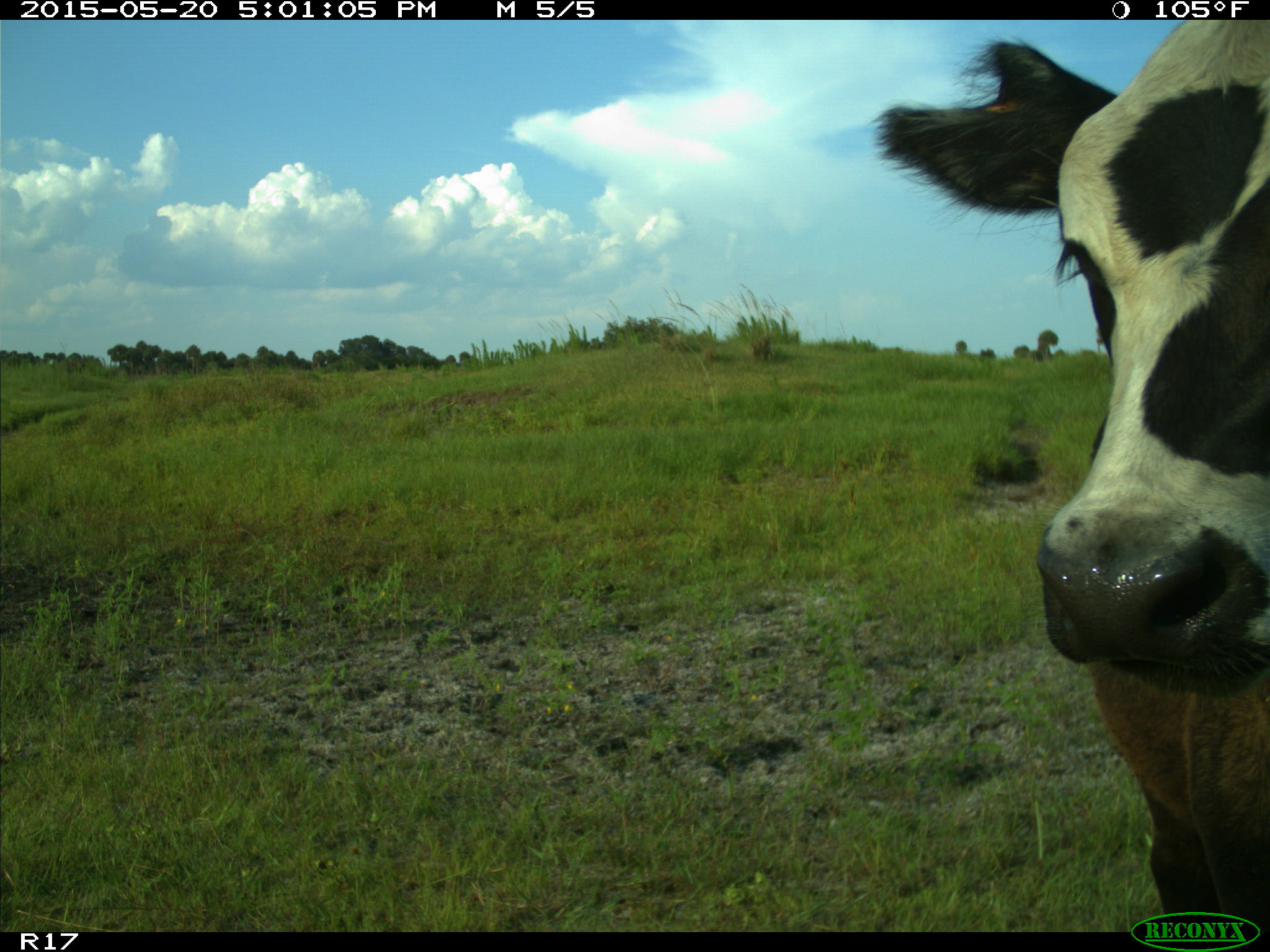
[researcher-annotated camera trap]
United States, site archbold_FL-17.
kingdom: Animalia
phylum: Chordata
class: Mammalia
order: Artiodactyla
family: Bovidae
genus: Bos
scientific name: Bos taurus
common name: domestic cow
Bos taurus (domestic cow).